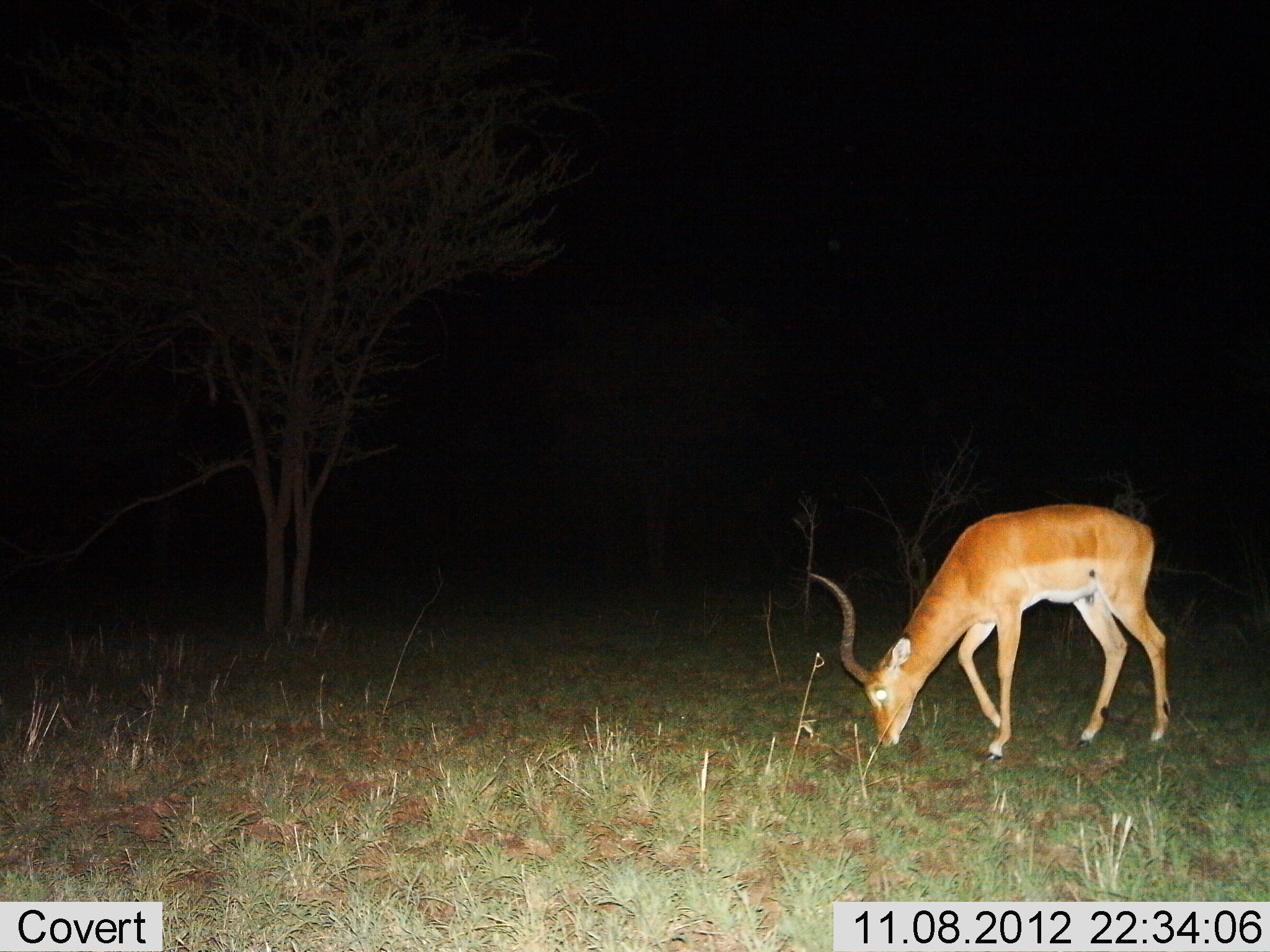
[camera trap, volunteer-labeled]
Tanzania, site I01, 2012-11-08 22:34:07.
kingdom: Animalia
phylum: Chordata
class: Mammalia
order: Artiodactyla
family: Bovidae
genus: Aepyceros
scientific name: Aepyceros melampus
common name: impala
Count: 1.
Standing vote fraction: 20%.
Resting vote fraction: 0%.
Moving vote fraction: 0%.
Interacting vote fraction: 0%.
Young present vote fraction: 0%.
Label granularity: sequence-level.